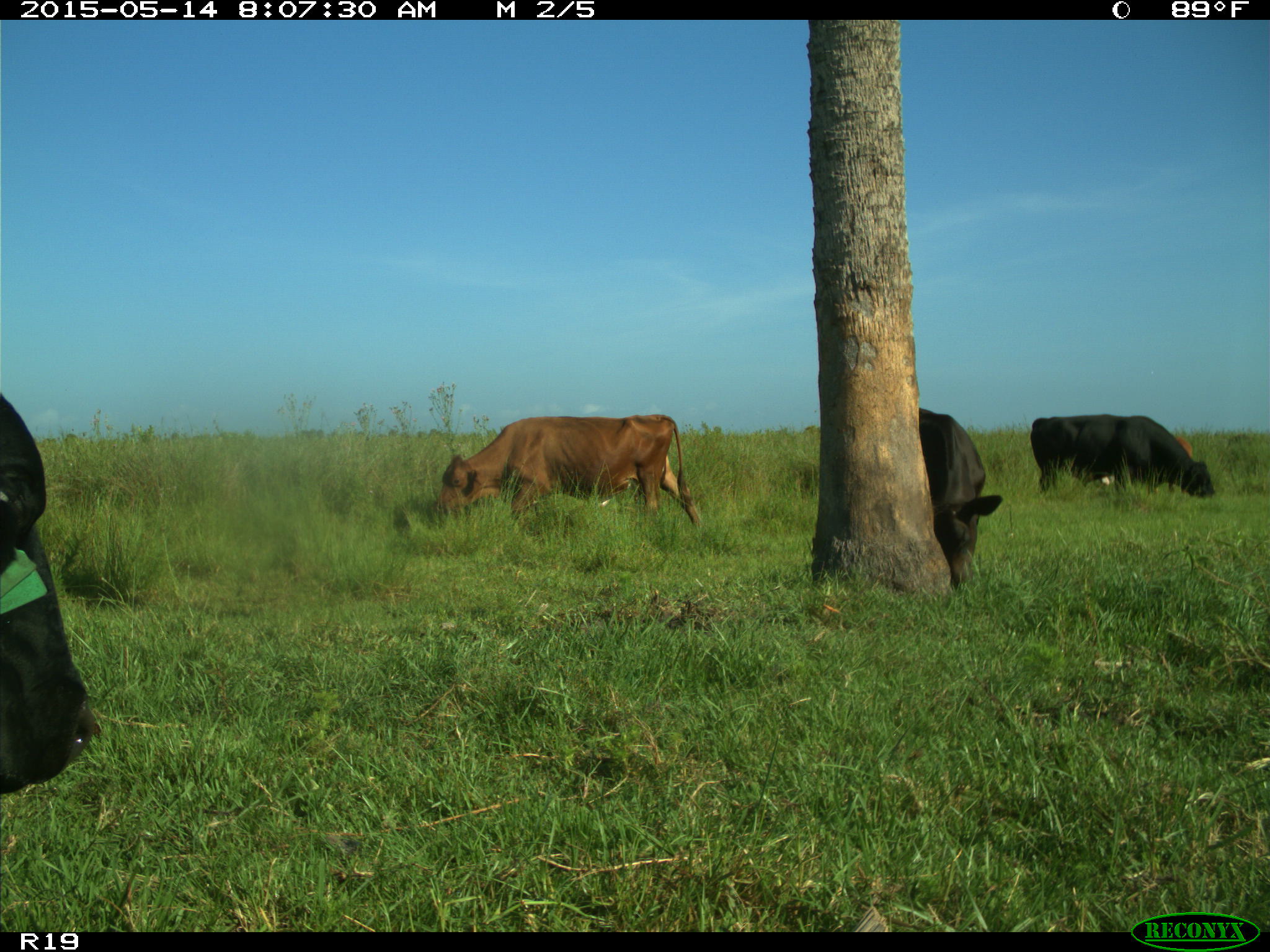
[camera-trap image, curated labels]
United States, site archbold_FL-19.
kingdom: Animalia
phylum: Chordata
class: Mammalia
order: Artiodactyla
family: Bovidae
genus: Bos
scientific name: Bos taurus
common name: domestic cow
Bos taurus (domestic cow).